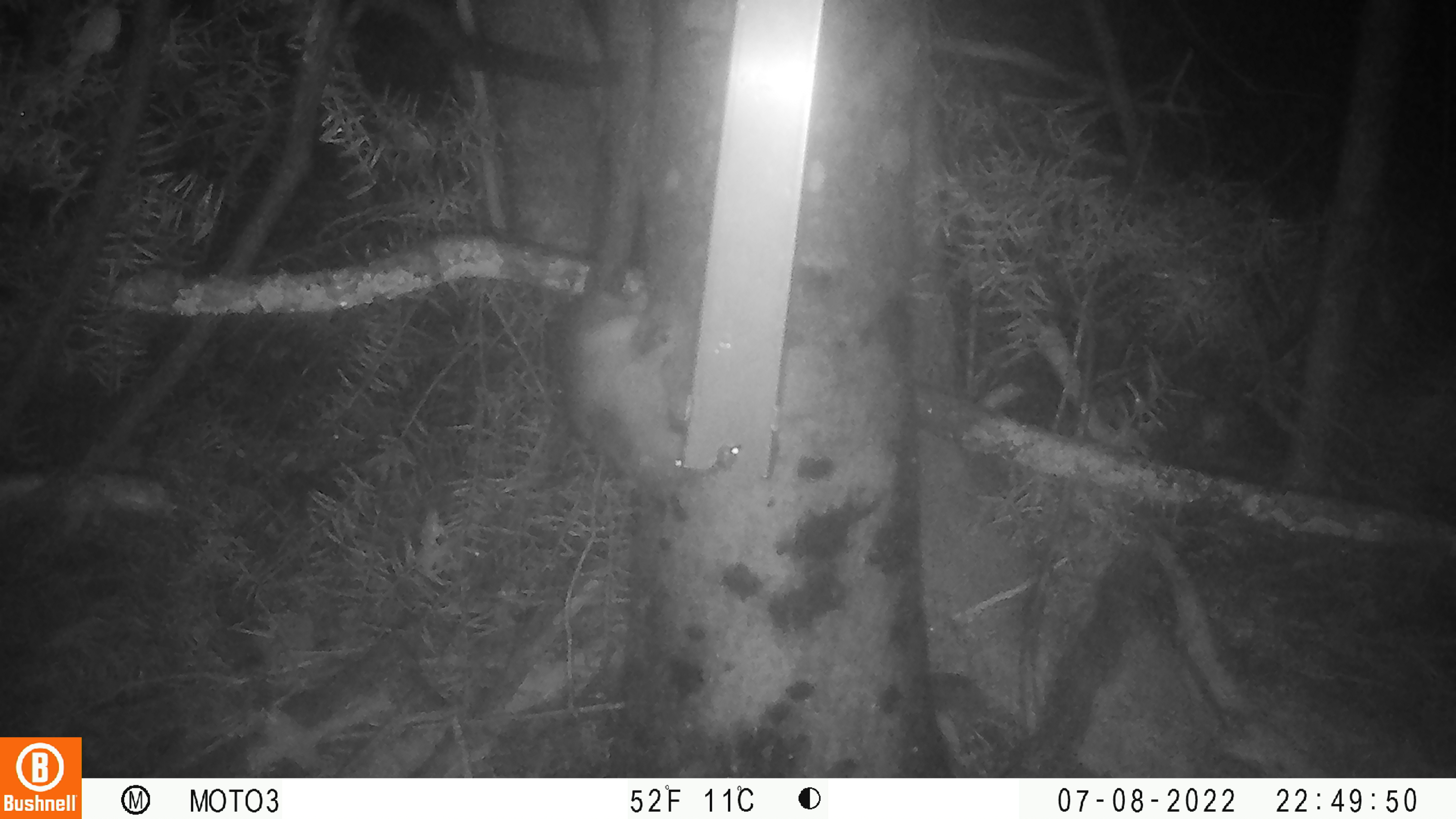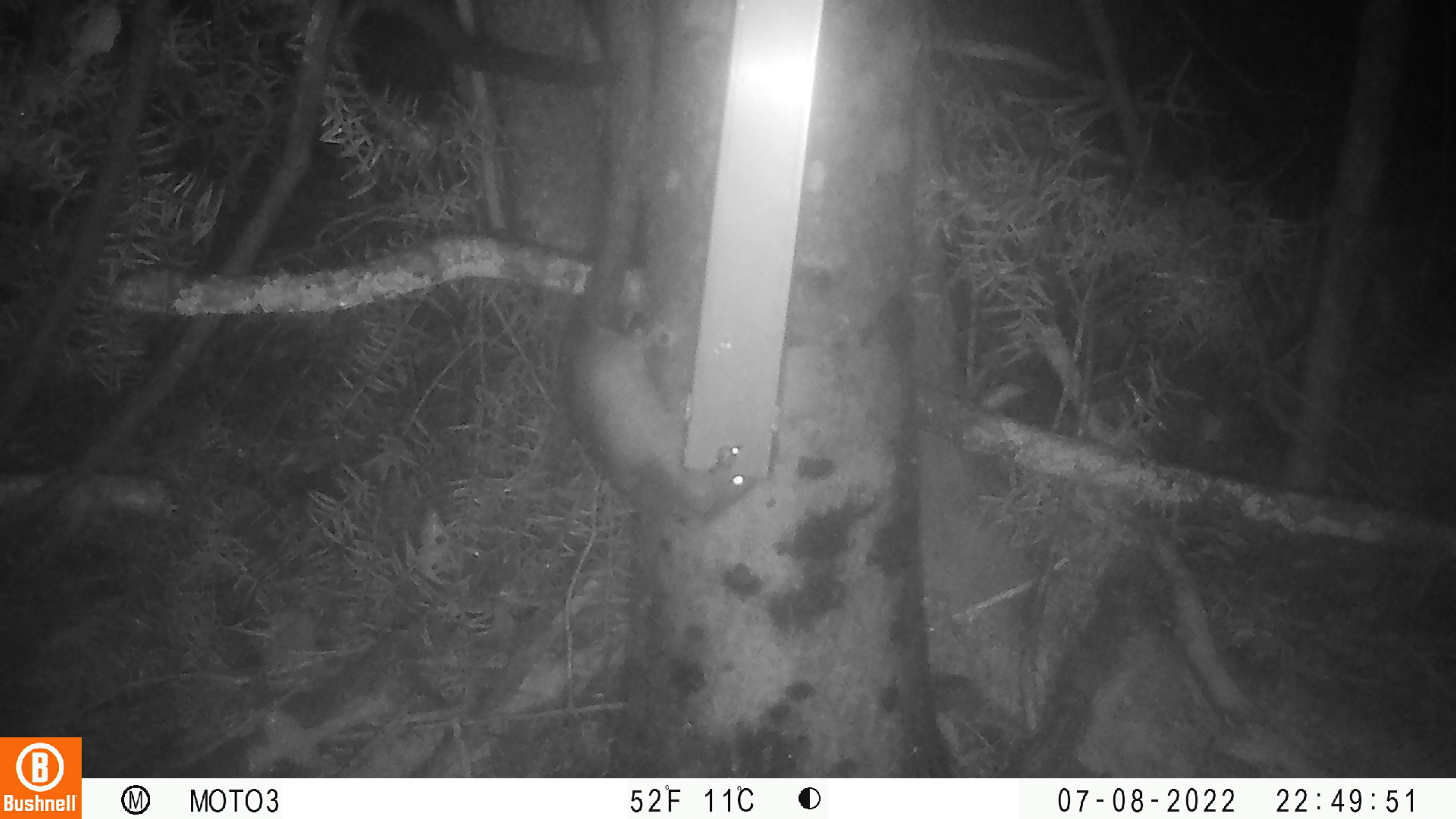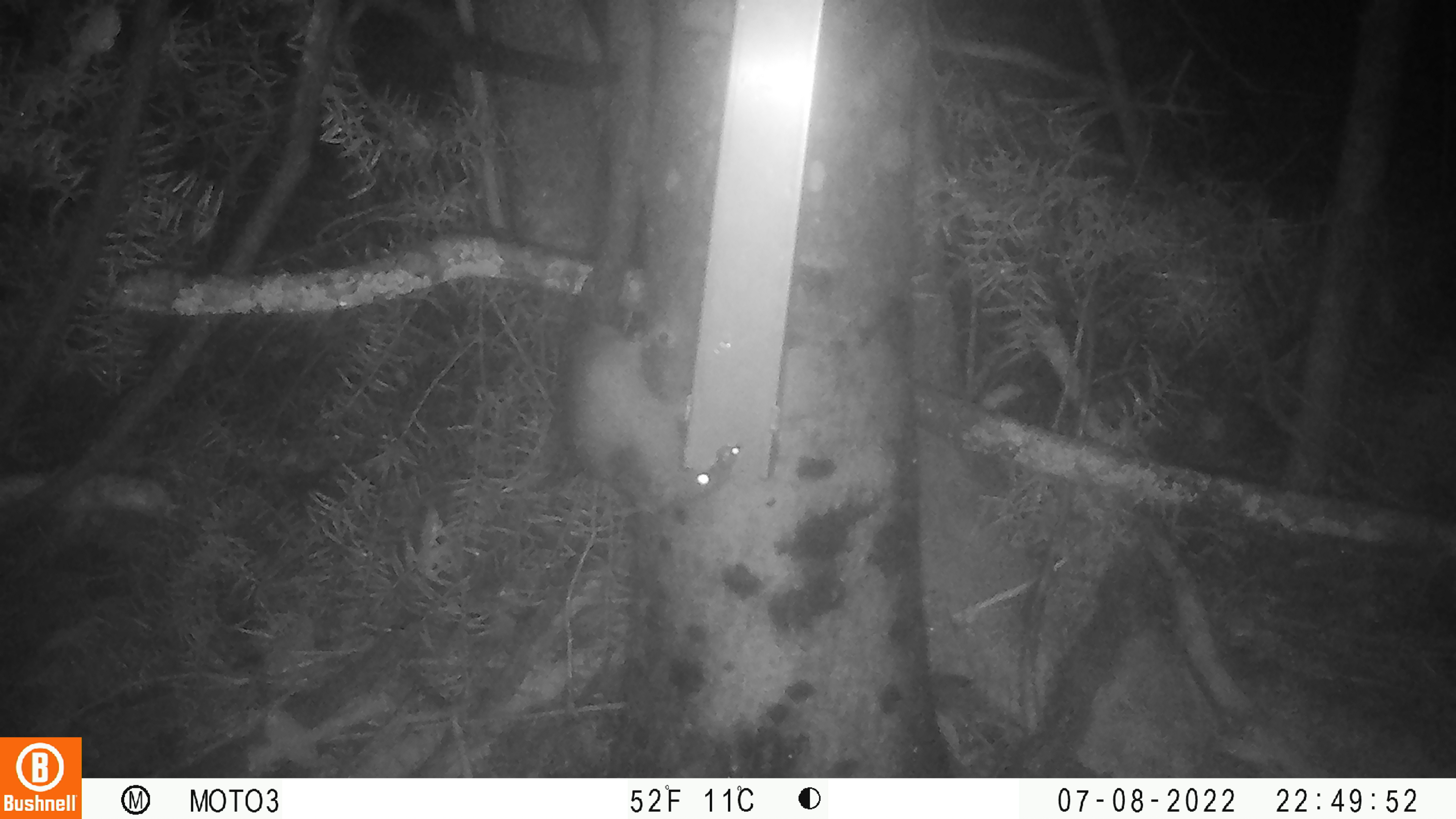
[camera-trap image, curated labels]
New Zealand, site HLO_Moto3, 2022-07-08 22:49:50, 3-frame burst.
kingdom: Animalia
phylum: Chordata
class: Mammalia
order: Rodentia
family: Muridae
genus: Rattus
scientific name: Rattus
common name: rat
Rat (Rattus).